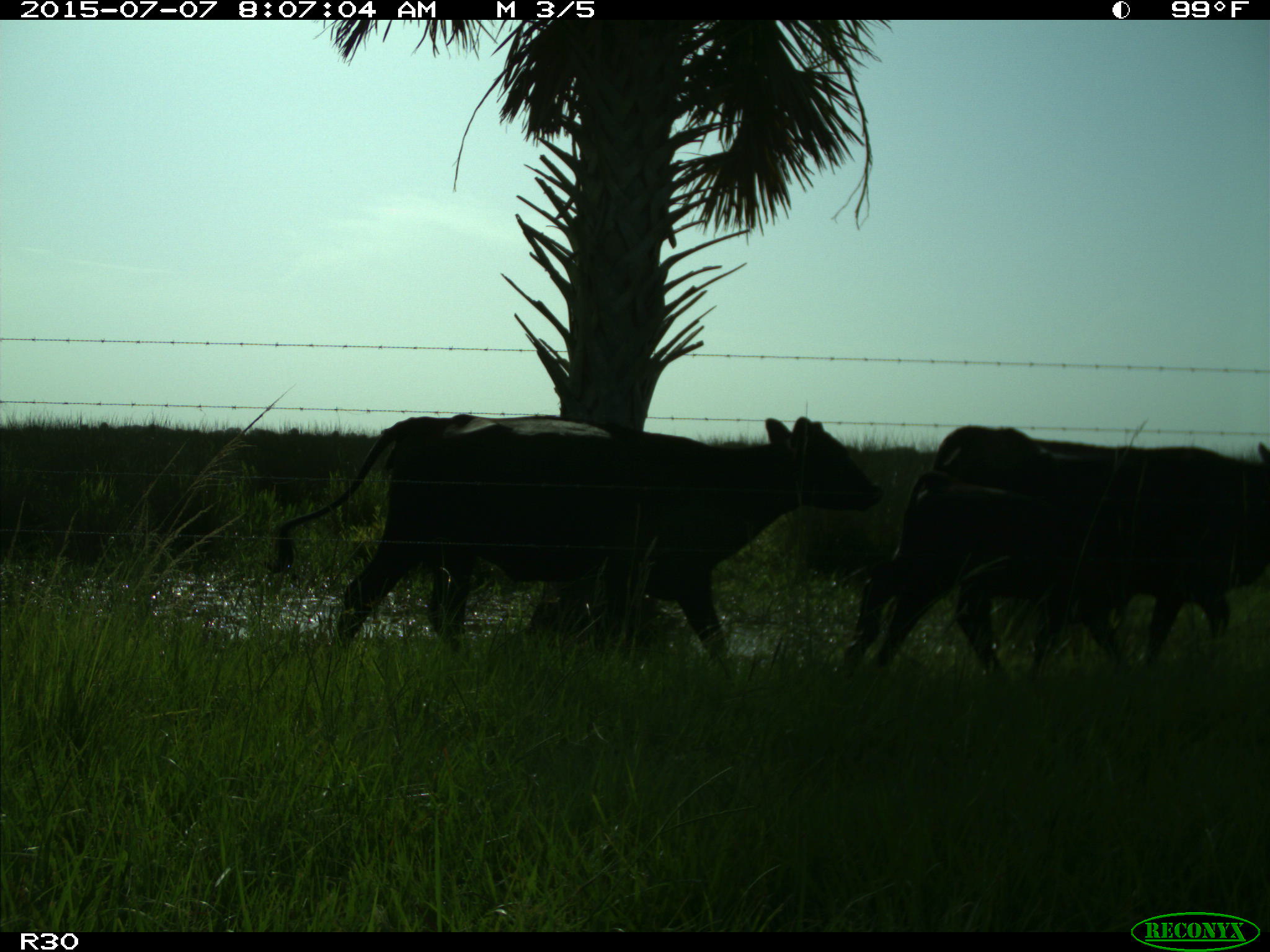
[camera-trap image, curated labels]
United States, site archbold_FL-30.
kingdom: Animalia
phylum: Chordata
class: Mammalia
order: Artiodactyla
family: Bovidae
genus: Bos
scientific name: Bos taurus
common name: domestic cow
Bos taurus (domestic cow).